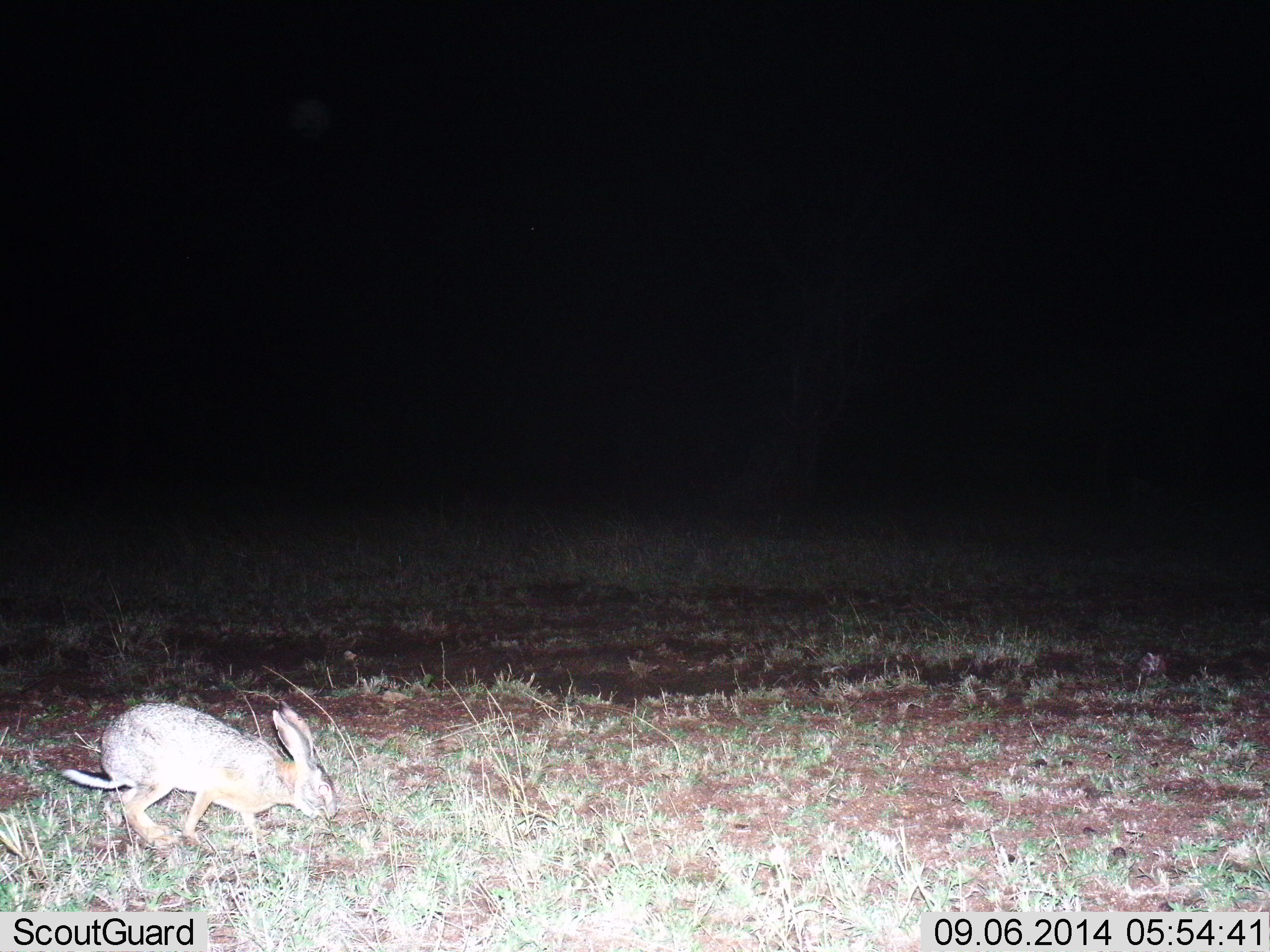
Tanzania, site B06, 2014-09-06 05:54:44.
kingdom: Animalia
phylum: Chordata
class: Mammalia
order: Lagomorpha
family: Leporidae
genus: Lepus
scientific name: Lepus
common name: hare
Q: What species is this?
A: Hare (Lepus).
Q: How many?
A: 1.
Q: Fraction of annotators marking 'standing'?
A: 30%.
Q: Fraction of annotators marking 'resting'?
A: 0%.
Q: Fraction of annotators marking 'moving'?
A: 40%.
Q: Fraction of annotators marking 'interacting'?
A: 0%.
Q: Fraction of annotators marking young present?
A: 0%.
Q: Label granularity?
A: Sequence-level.